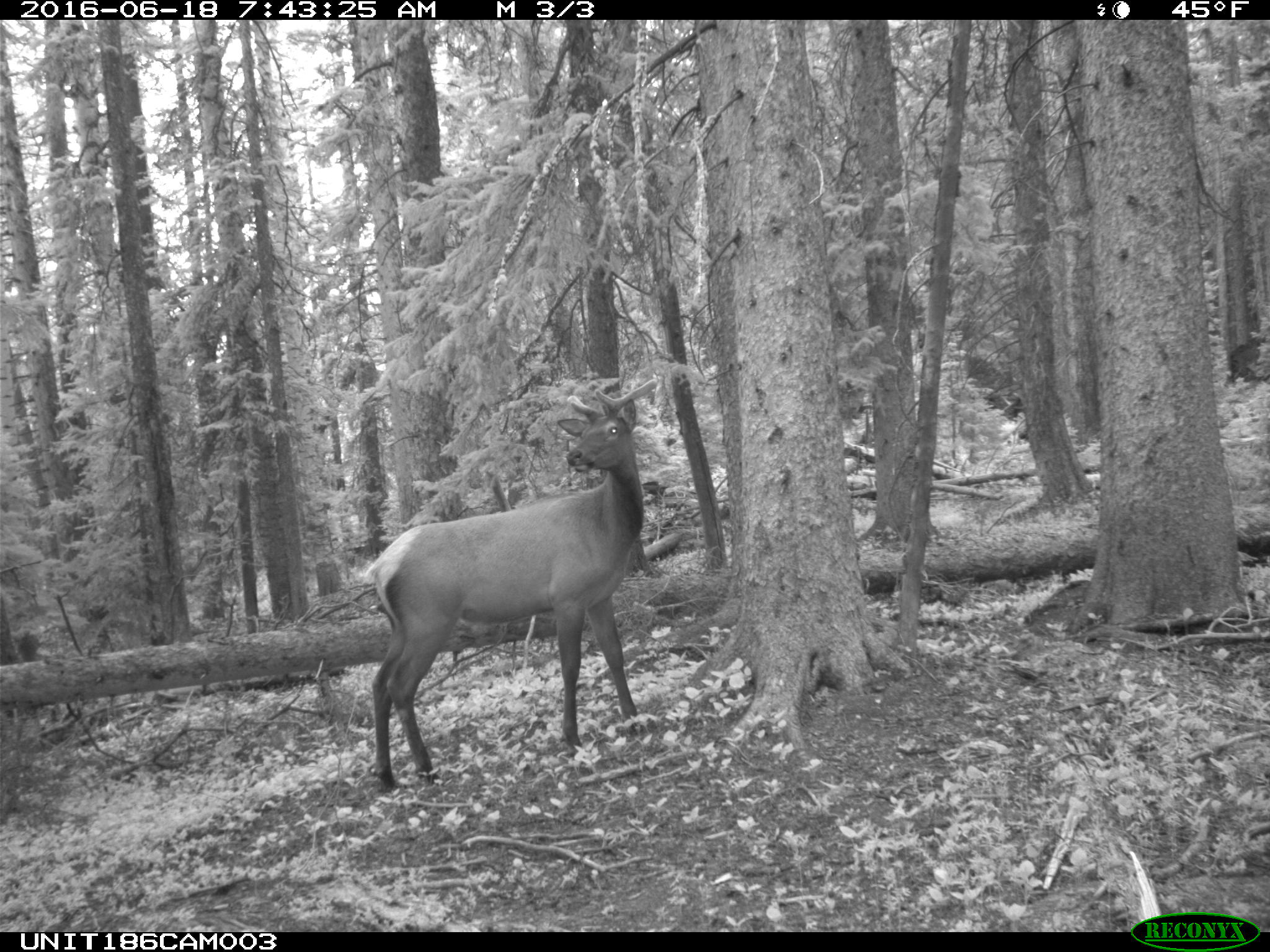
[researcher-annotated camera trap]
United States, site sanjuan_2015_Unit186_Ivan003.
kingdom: Animalia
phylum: Chordata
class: Mammalia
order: Artiodactyla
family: Cervidae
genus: Cervus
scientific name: Cervus elaphus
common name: red deer